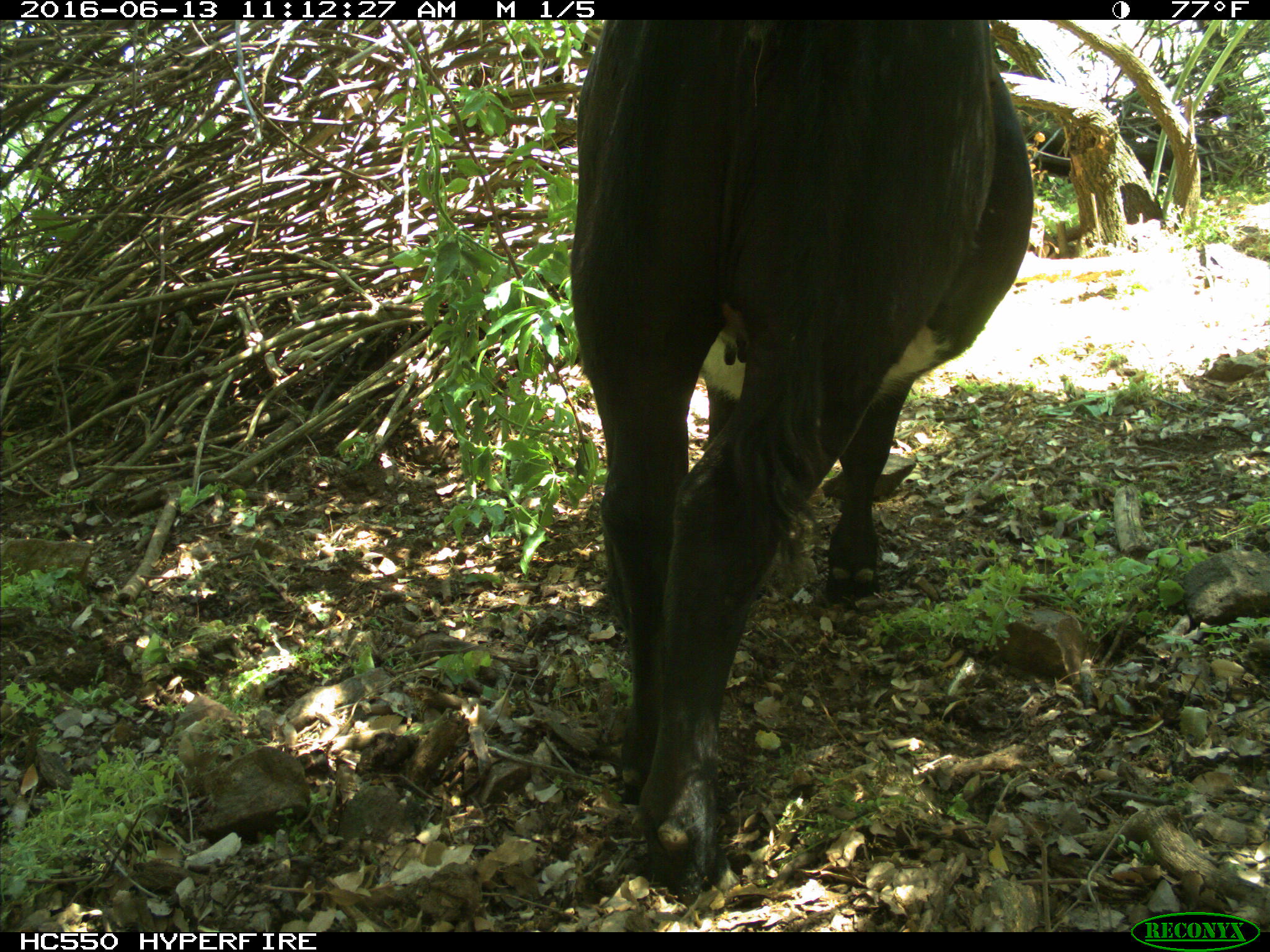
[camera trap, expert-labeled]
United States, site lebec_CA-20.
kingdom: Animalia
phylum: Chordata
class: Mammalia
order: Artiodactyla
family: Bovidae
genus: Bos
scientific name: Bos taurus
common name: domestic cow